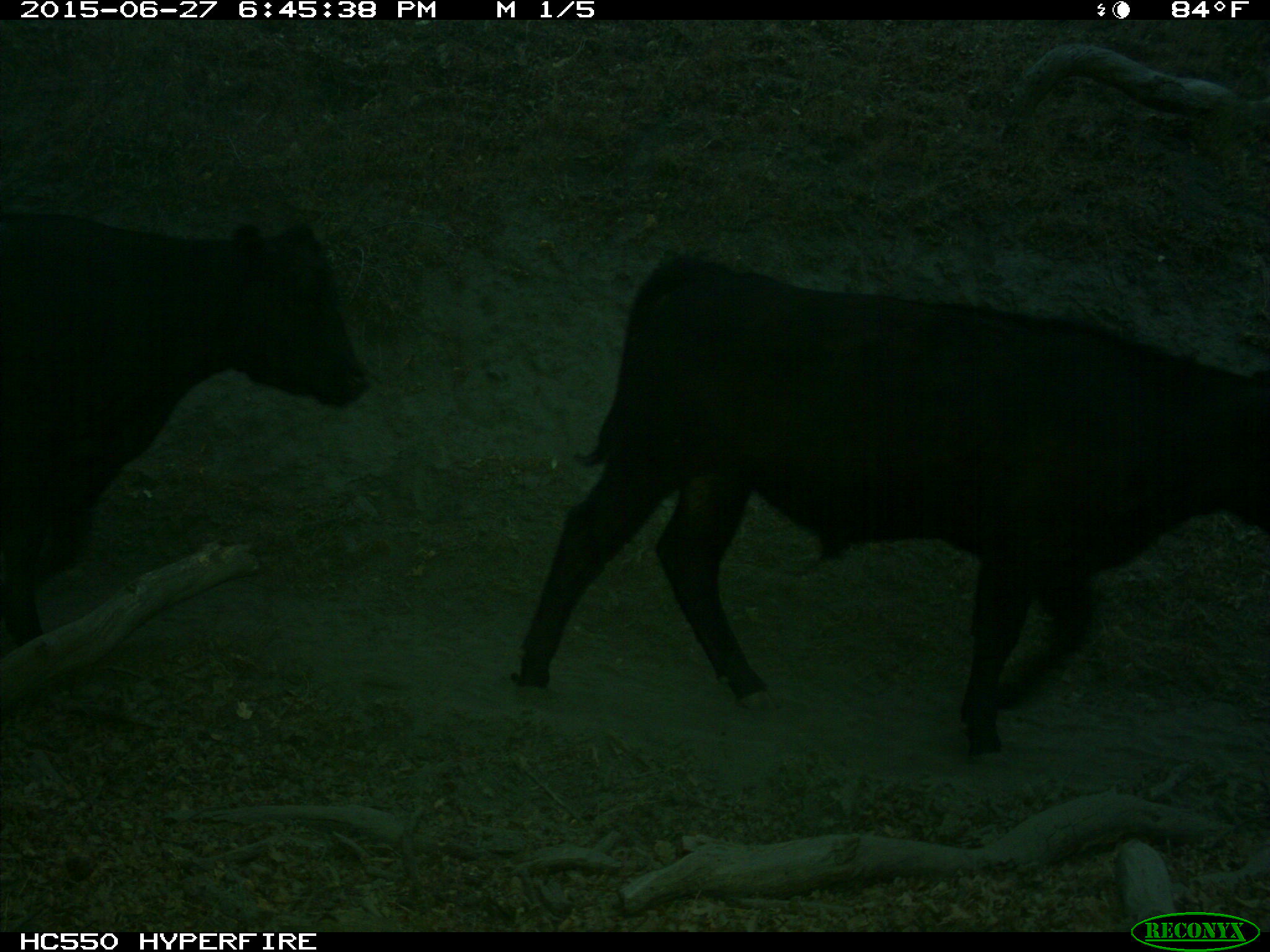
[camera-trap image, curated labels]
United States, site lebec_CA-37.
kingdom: Animalia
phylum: Chordata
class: Mammalia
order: Artiodactyla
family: Bovidae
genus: Bos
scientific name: Bos taurus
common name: domestic cow